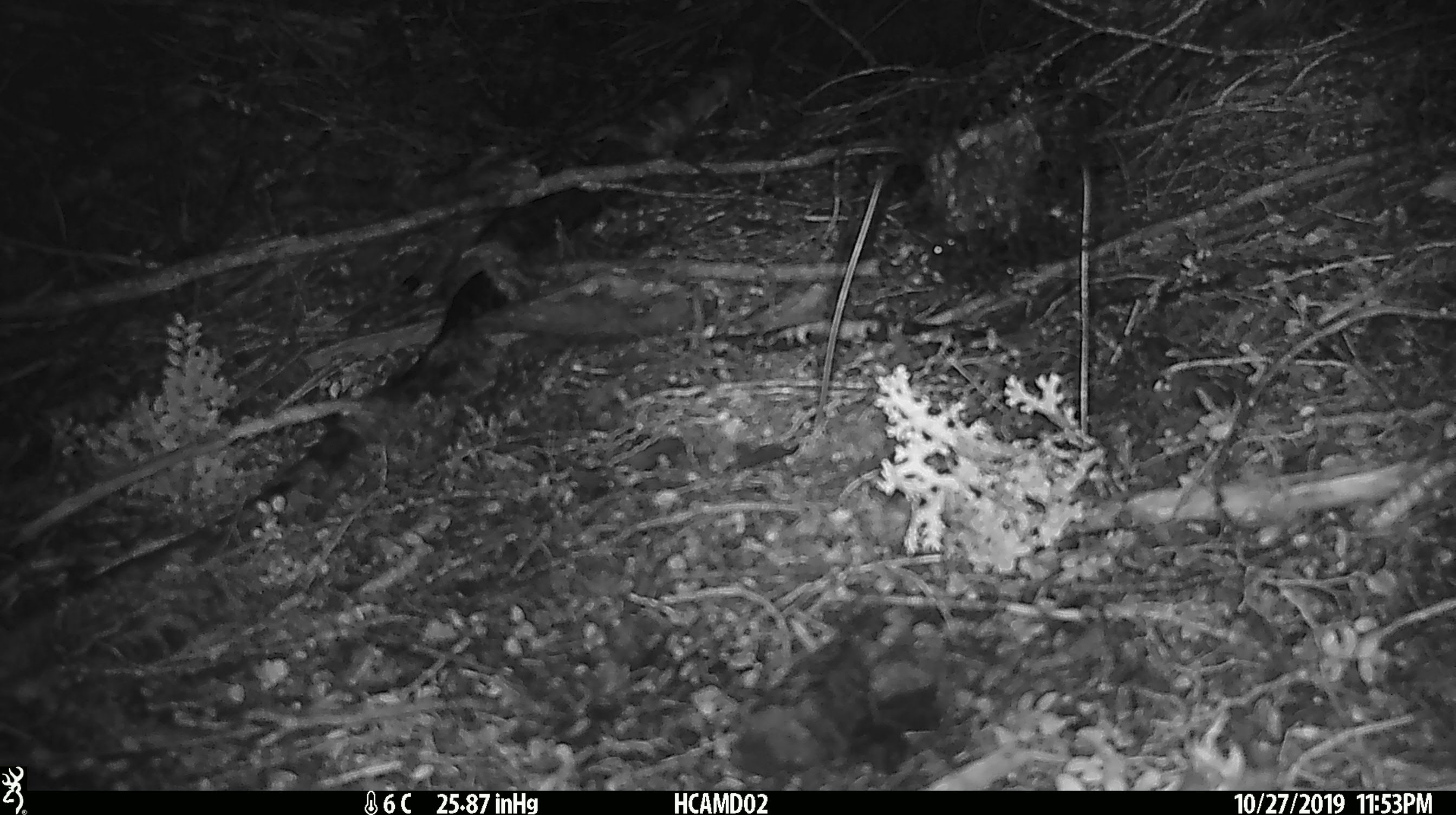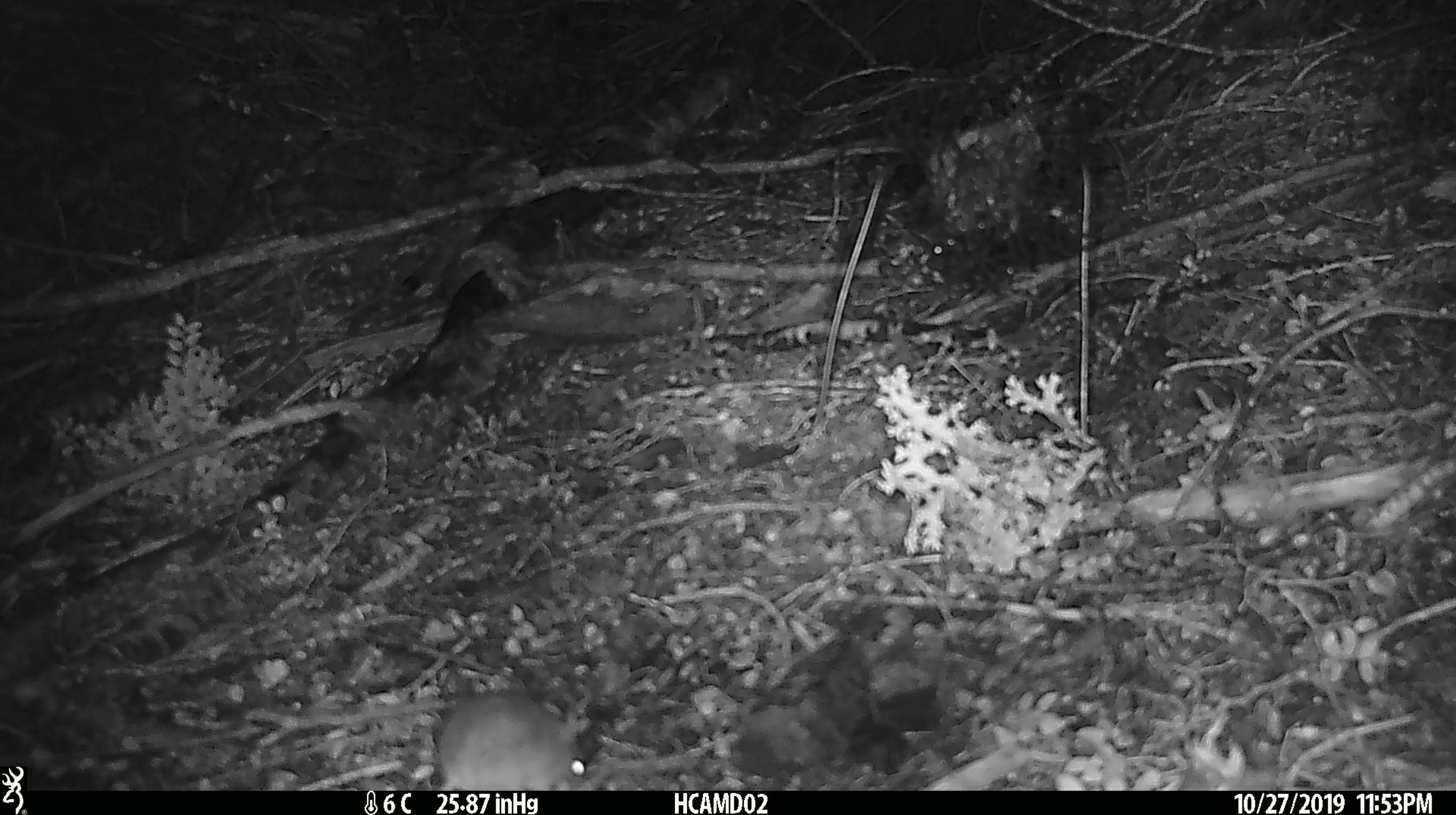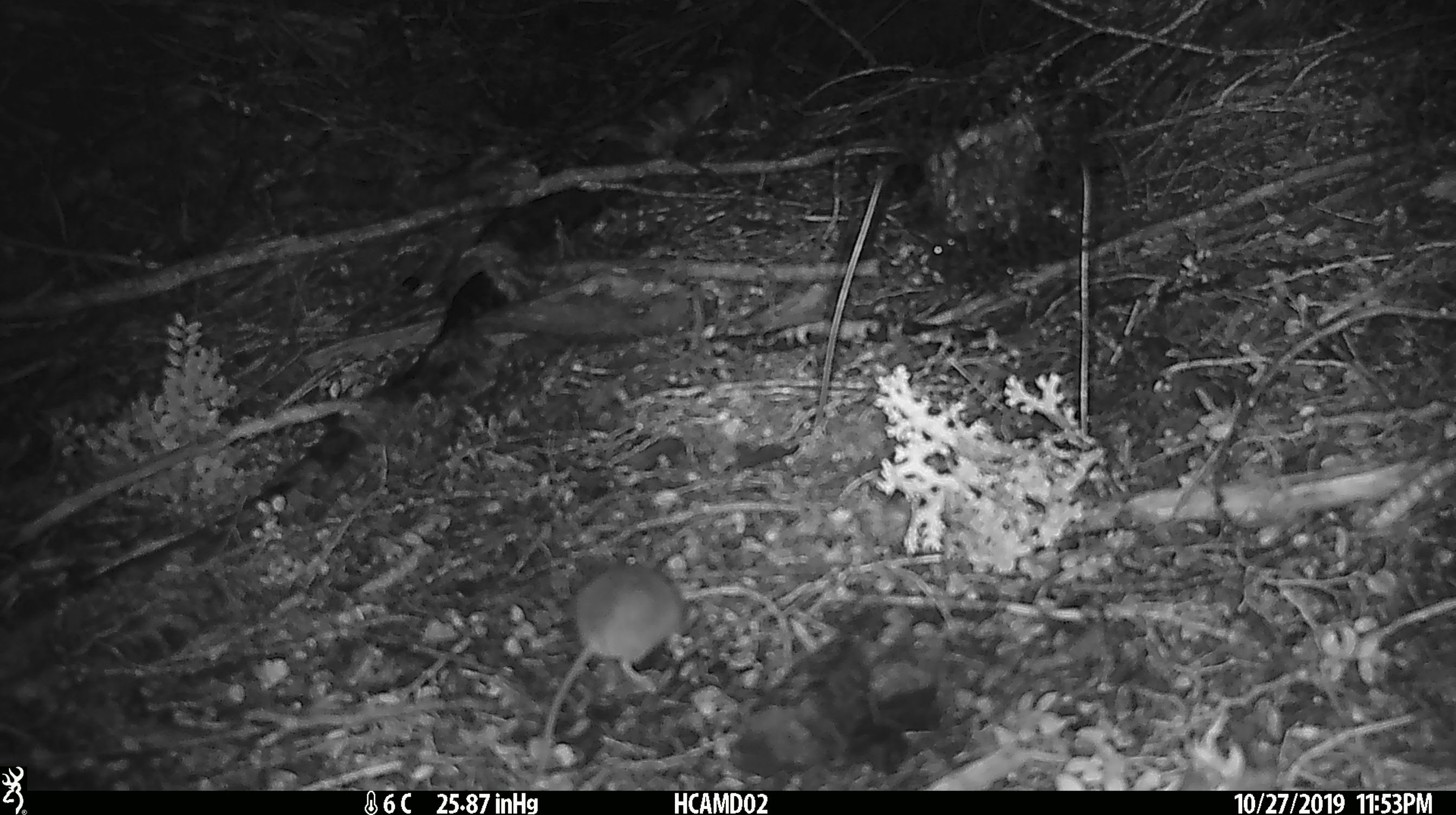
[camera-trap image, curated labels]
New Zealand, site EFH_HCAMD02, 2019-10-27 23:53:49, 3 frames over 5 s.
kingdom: Animalia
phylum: Chordata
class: Mammalia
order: Rodentia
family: Muridae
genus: Mus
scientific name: Mus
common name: mouse